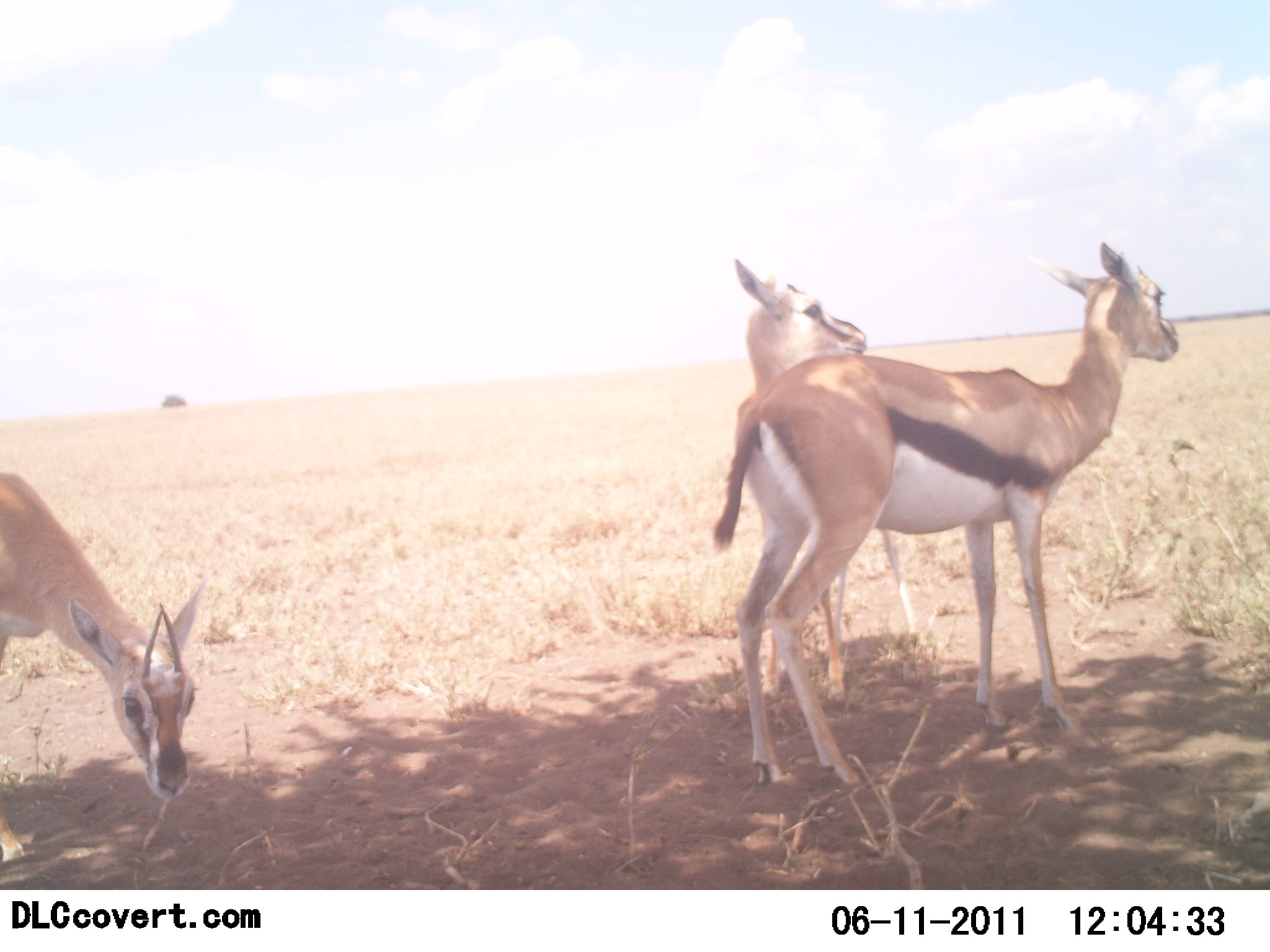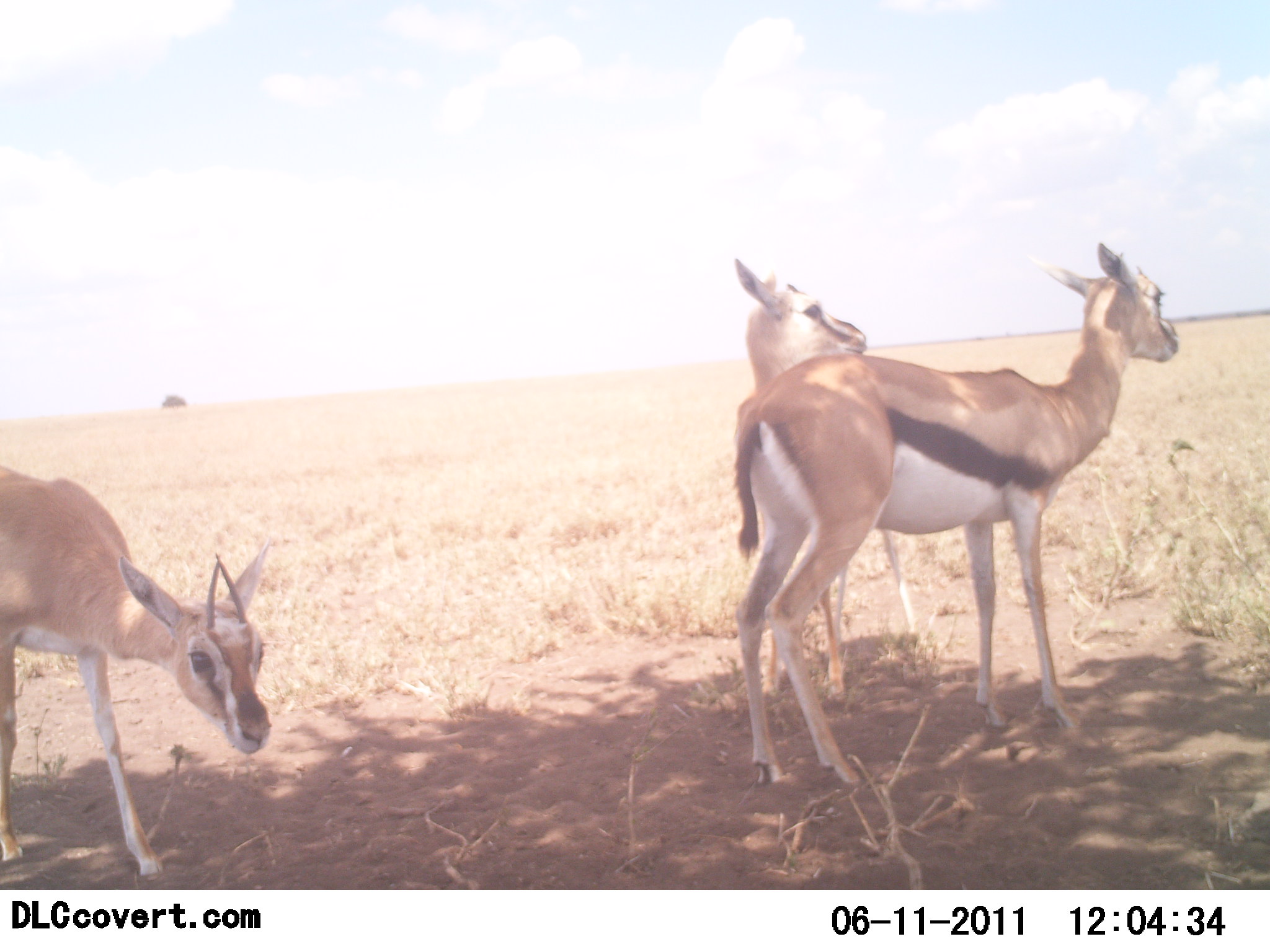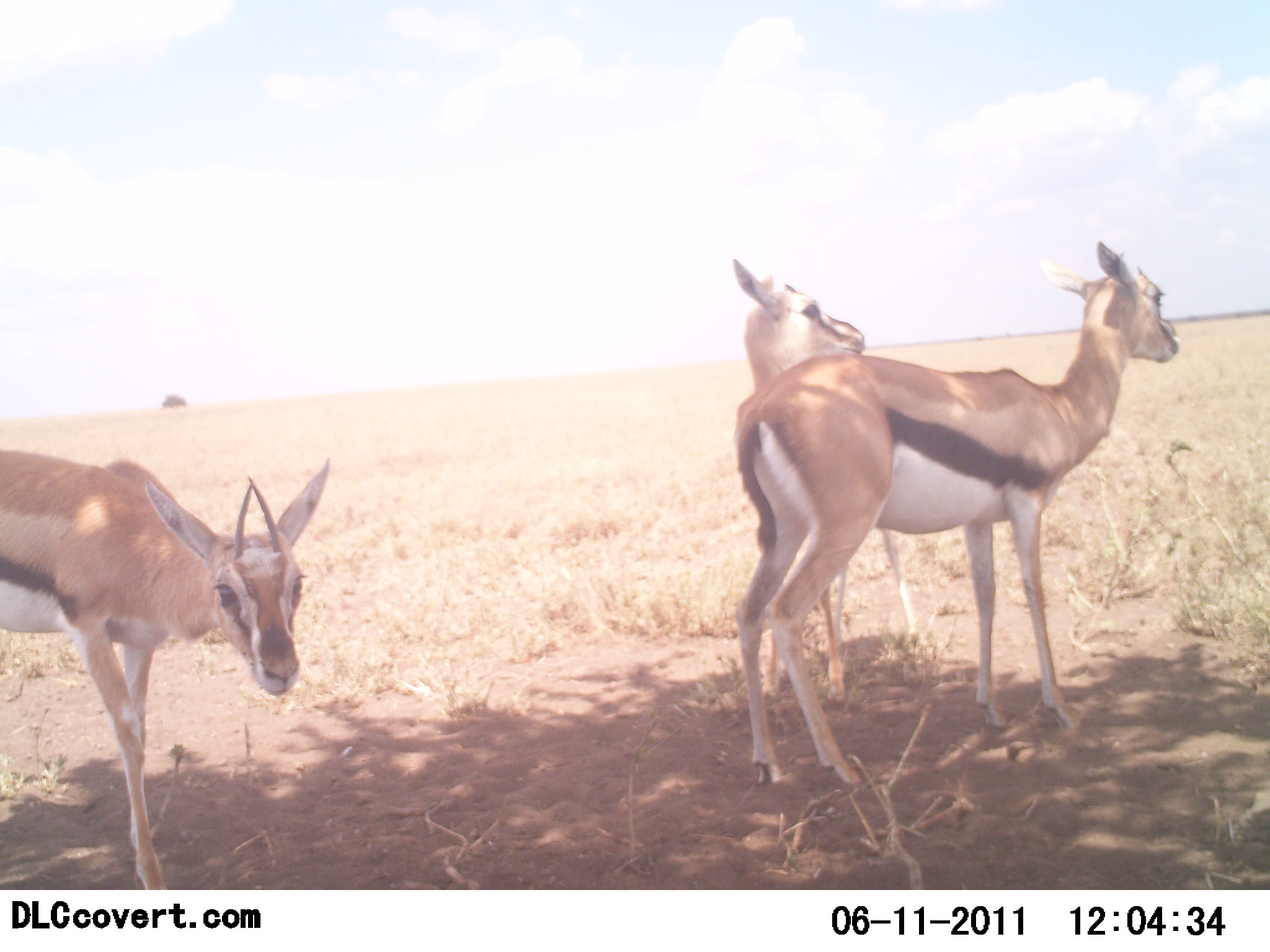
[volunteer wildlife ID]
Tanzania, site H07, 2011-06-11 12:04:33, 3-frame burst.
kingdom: Animalia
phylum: Chordata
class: Mammalia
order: Artiodactyla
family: Bovidae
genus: Eudorcas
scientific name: Eudorcas thomsonii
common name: thomson's gazelle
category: gazellethomsons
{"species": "gazellethomsons (thomson's gazelle) (Eudorcas thomsonii)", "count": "3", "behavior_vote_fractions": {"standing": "100%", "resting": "0%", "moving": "20%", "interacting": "0%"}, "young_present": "0%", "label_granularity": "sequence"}